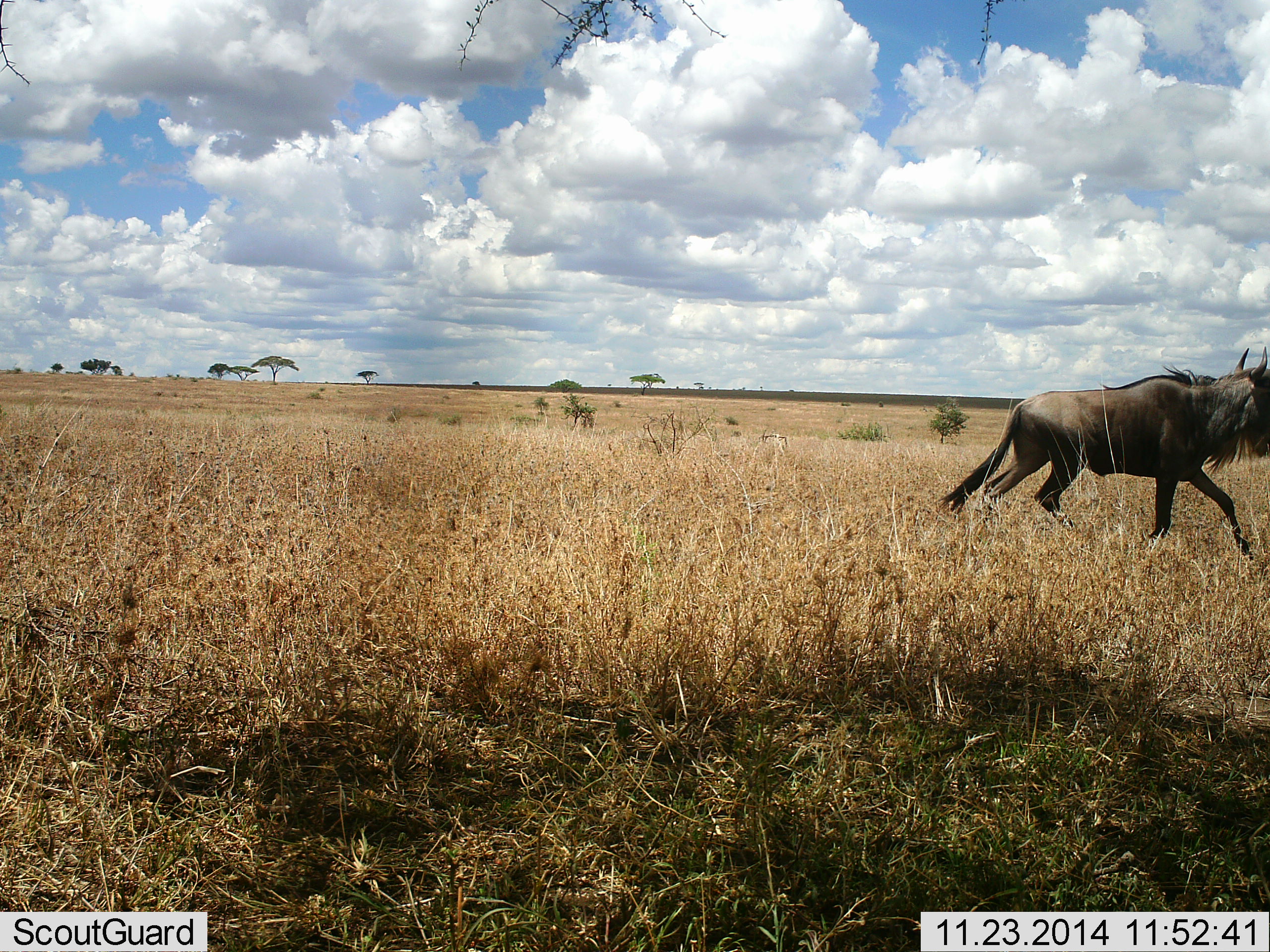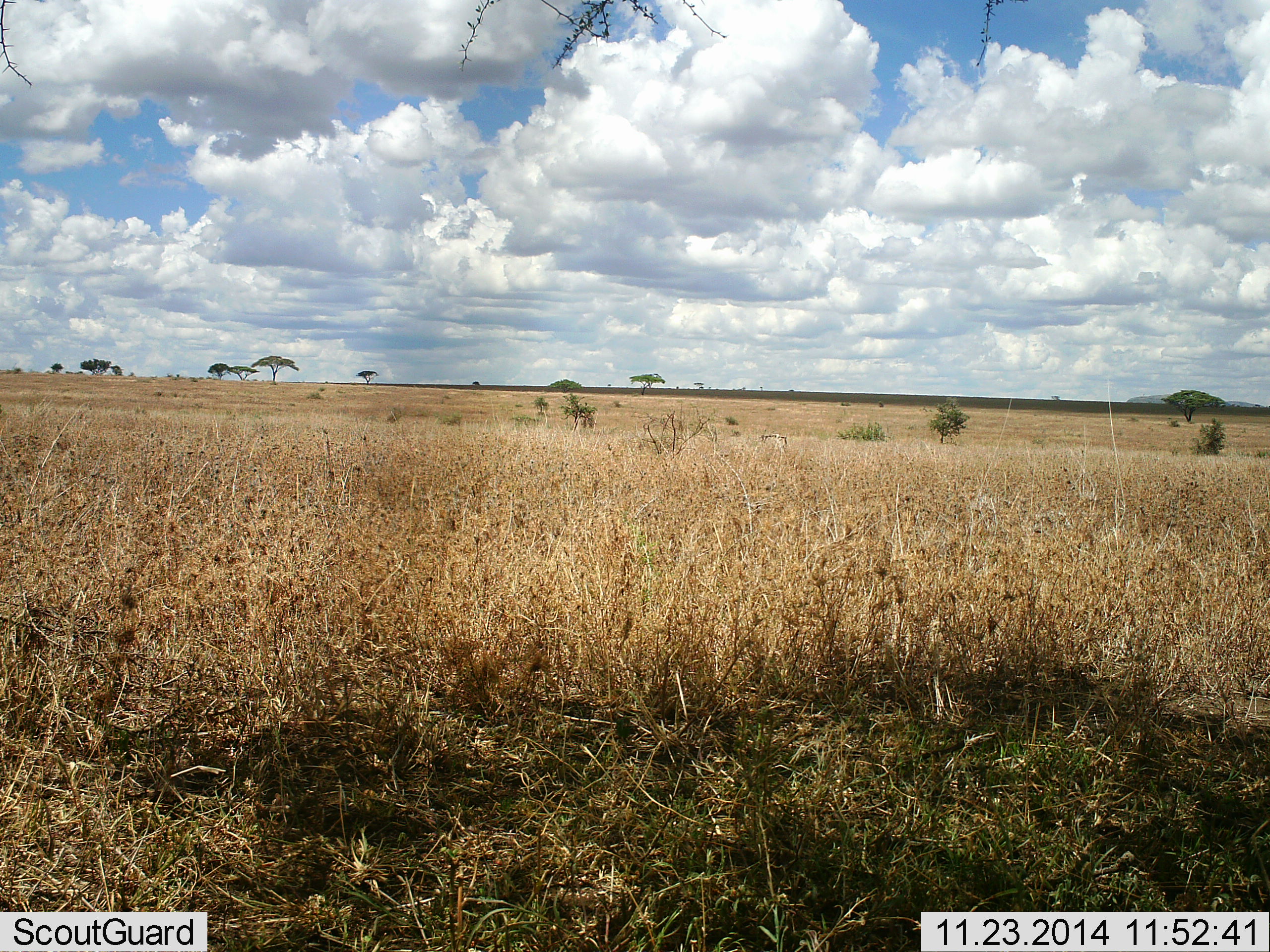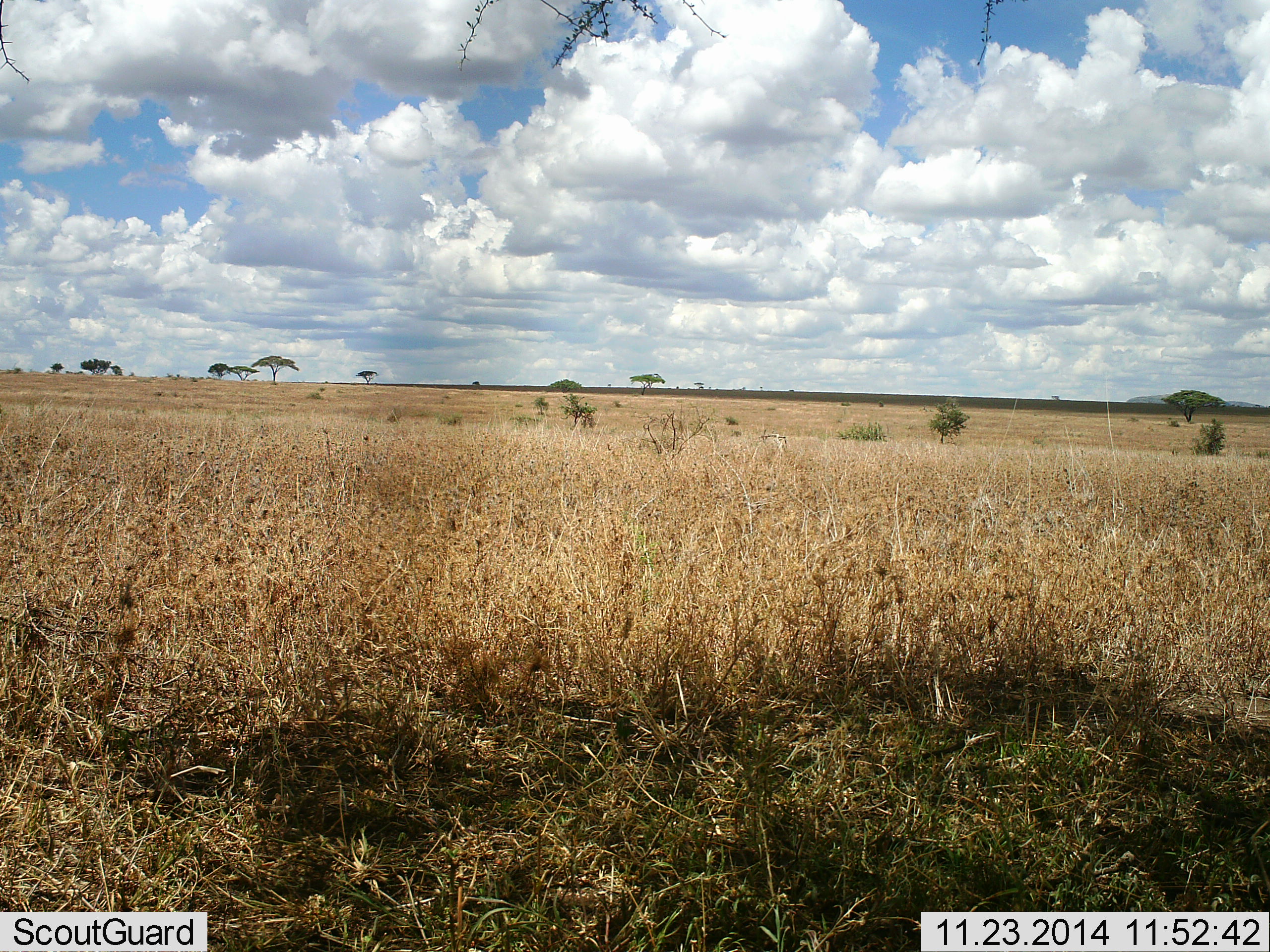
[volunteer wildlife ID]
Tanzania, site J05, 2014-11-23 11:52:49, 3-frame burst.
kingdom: Animalia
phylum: Chordata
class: Mammalia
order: Artiodactyla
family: Bovidae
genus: Connochaetes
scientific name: Connochaetes taurinus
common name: blue wildebeest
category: wildebeest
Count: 1.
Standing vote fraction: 0%.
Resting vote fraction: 0%.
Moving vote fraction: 100%.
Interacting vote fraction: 0%.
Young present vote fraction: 0%.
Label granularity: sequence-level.